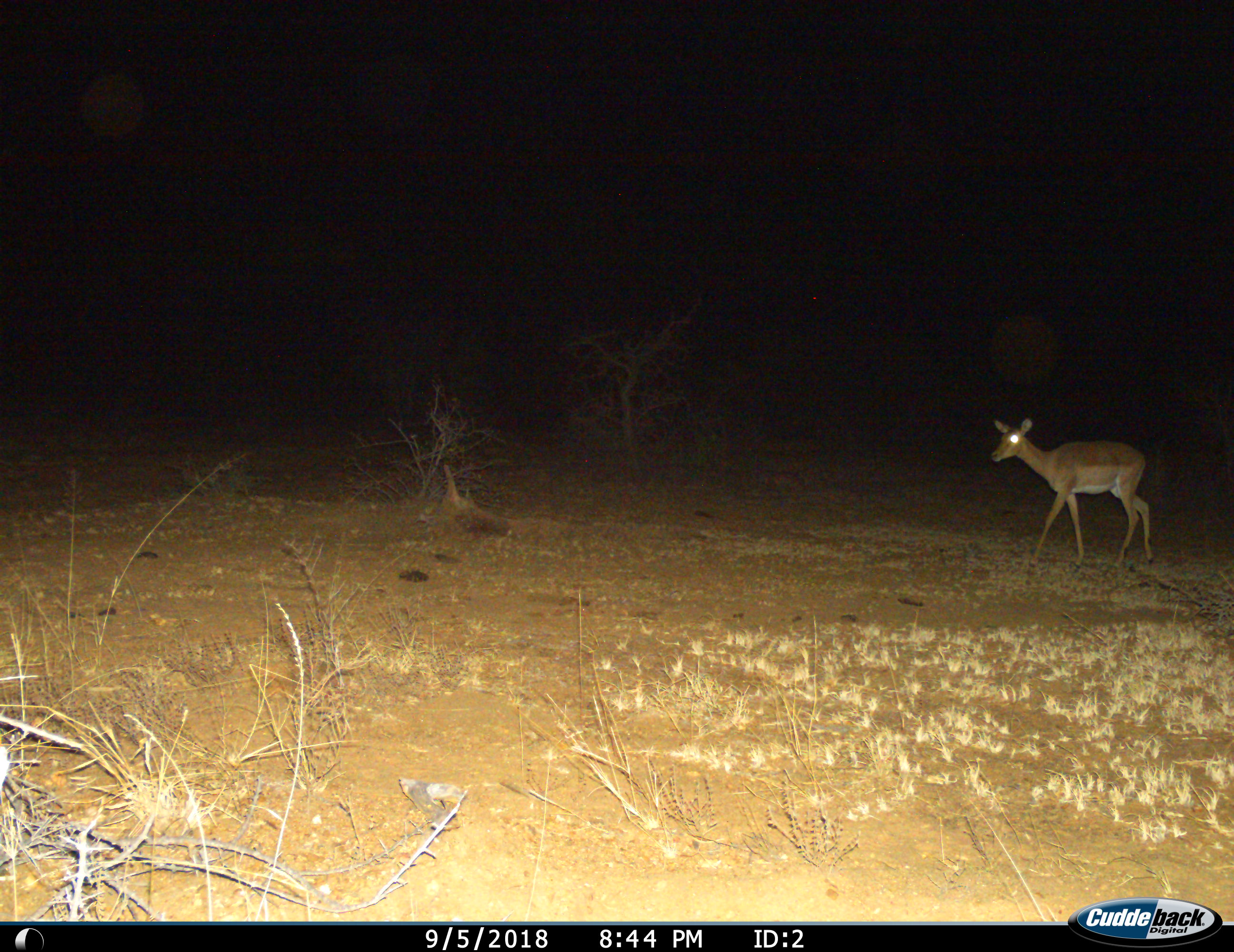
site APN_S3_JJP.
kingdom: Animalia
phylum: Chordata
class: Mammalia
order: Artiodactyla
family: Bovidae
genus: Aepyceros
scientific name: Aepyceros melampus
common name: impala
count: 1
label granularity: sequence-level